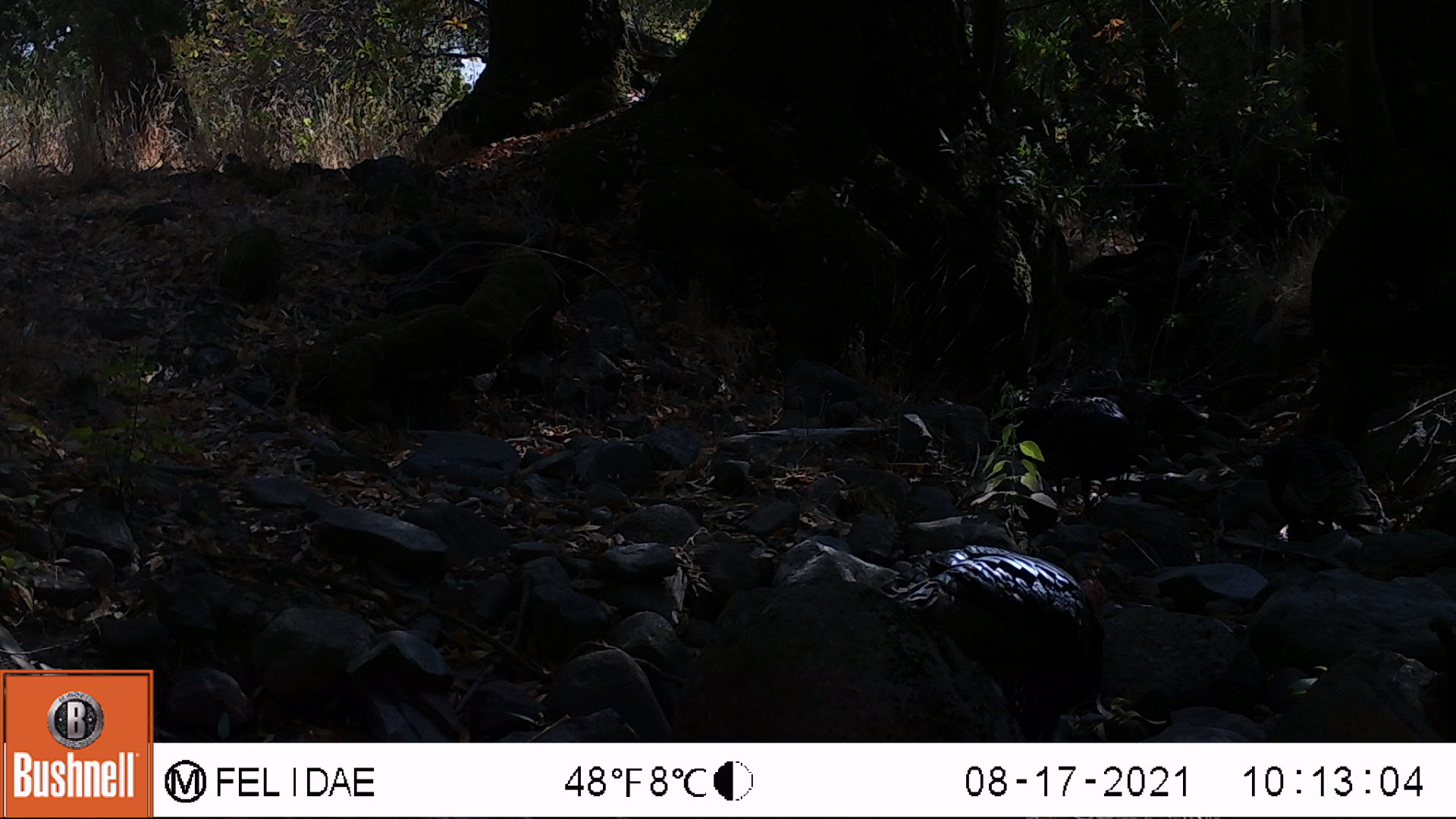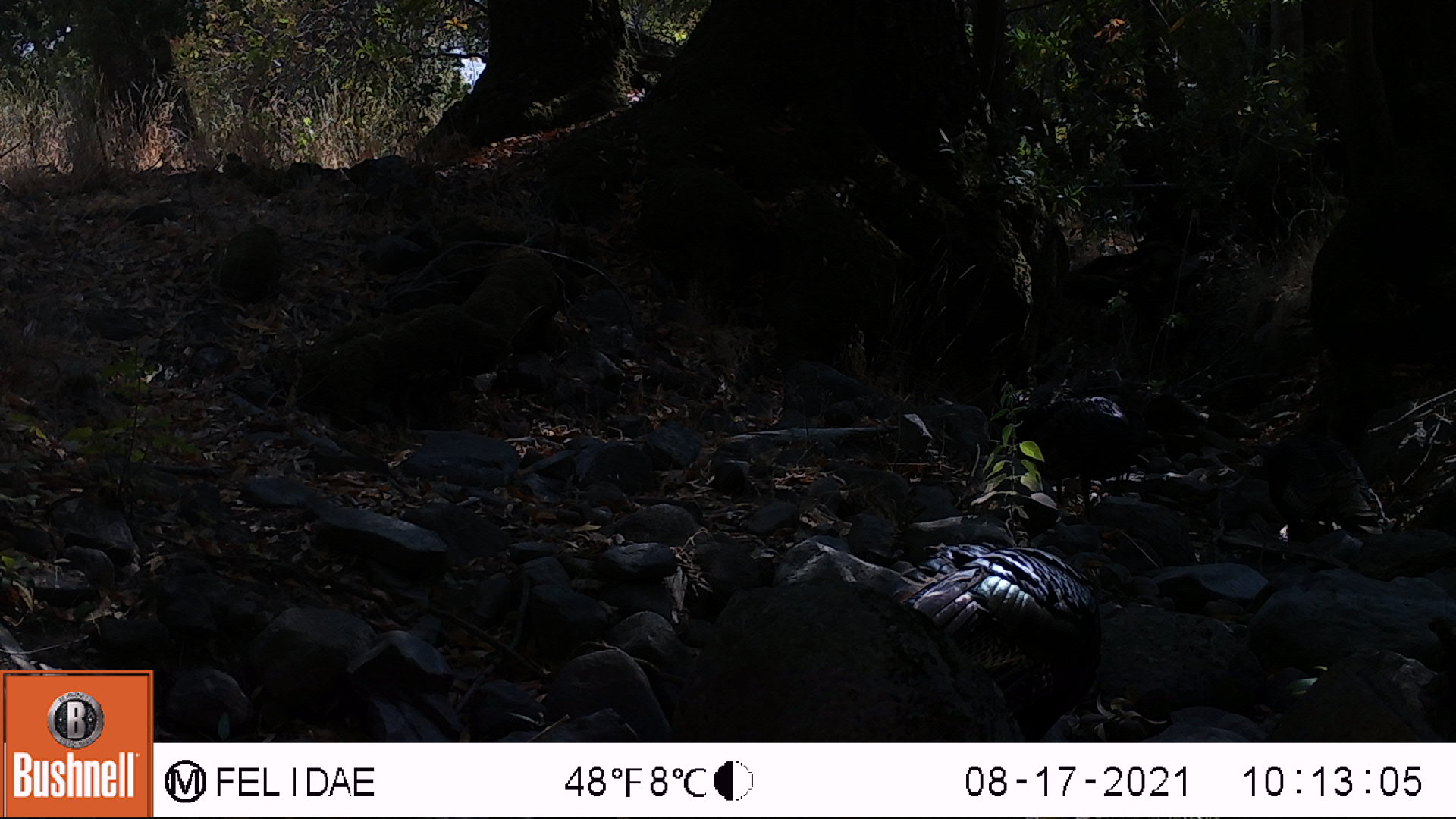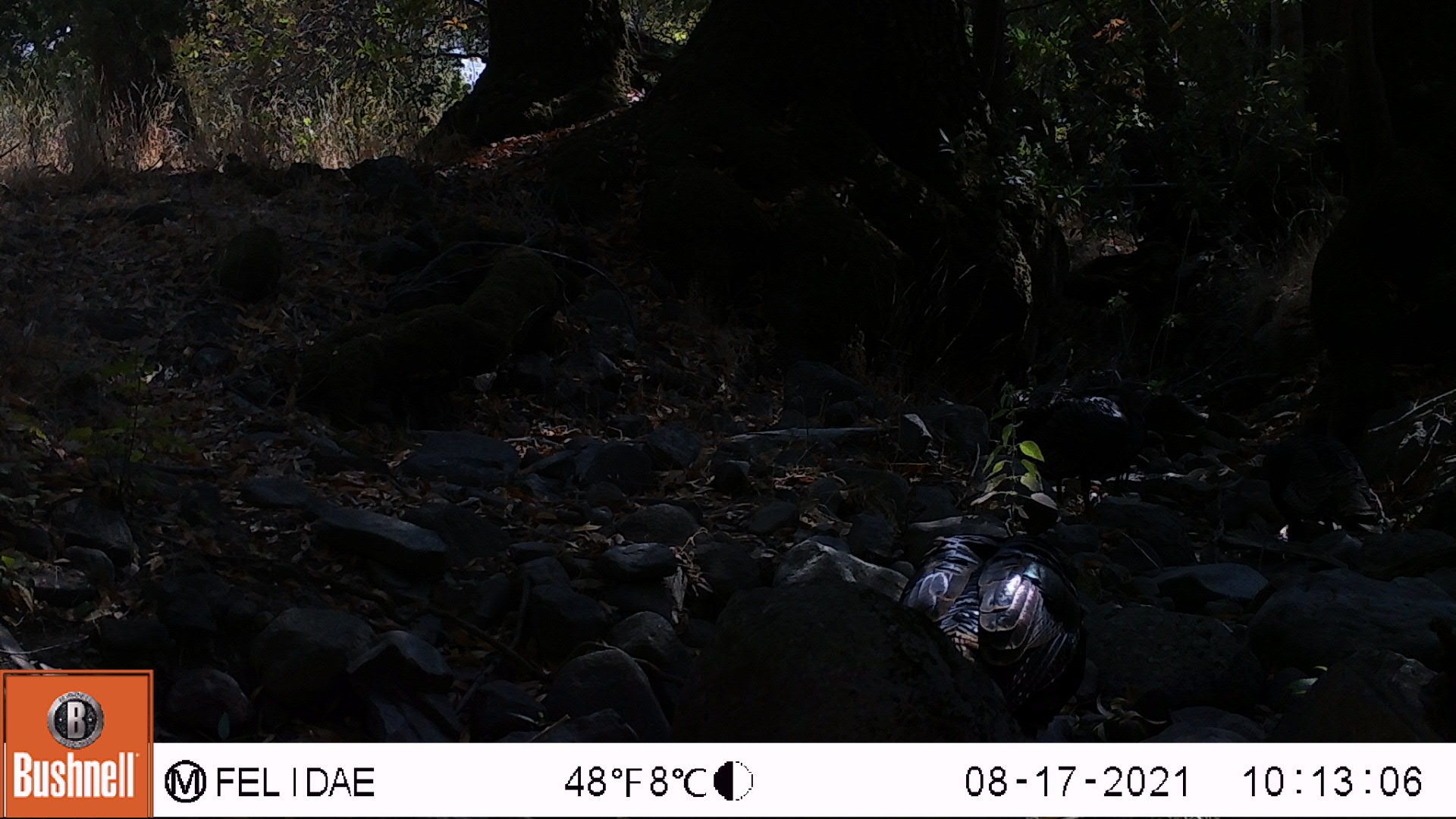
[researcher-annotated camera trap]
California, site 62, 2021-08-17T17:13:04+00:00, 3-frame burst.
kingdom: Animalia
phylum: Chordata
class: Aves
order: Galliformes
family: Phasianidae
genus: Meleagris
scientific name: Meleagris gallopavo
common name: turkey